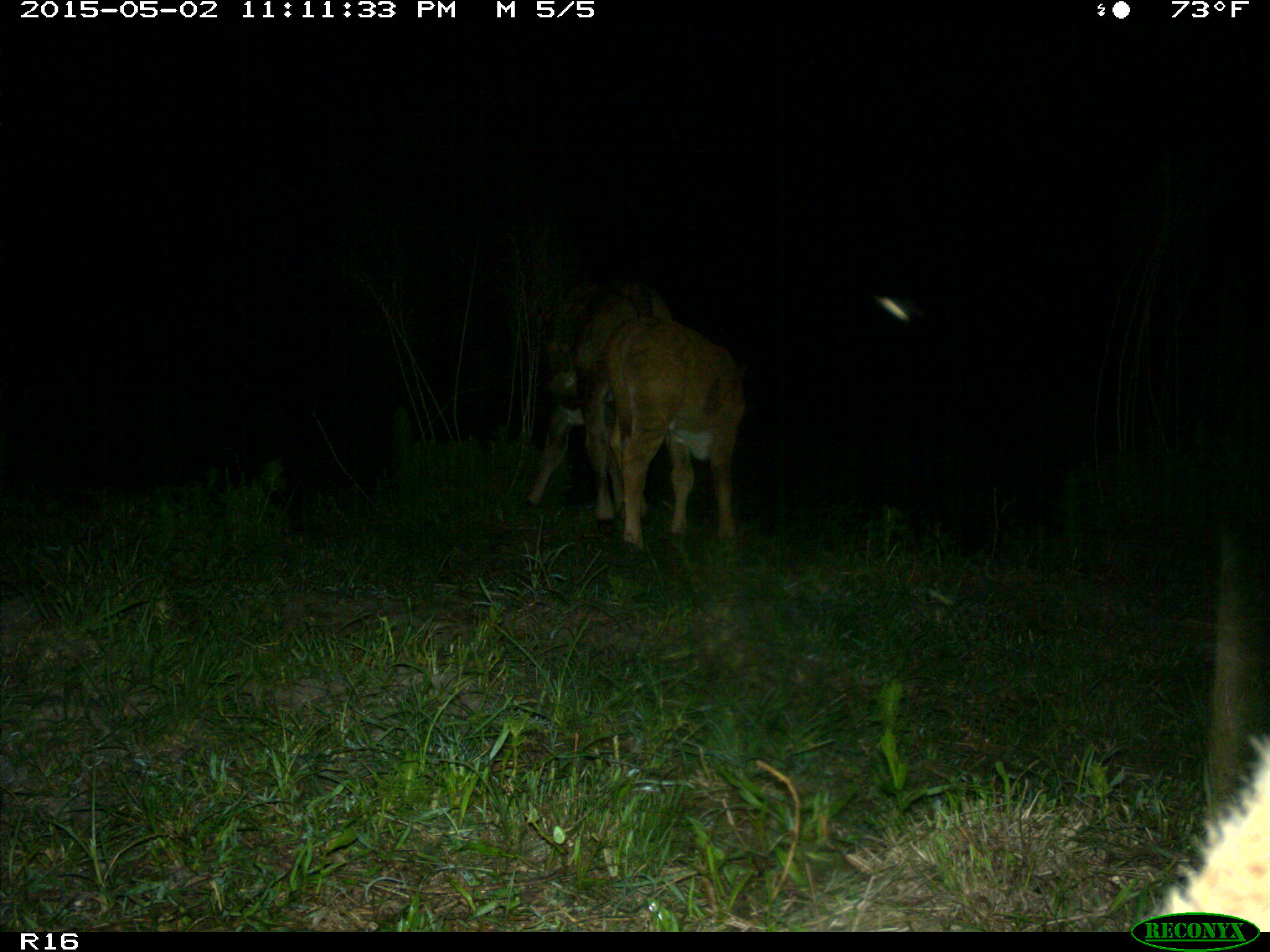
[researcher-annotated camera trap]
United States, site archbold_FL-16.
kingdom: Animalia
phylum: Chordata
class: Mammalia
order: Artiodactyla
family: Bovidae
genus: Bos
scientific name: Bos taurus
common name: domestic cow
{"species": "Bos taurus (domestic cow)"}